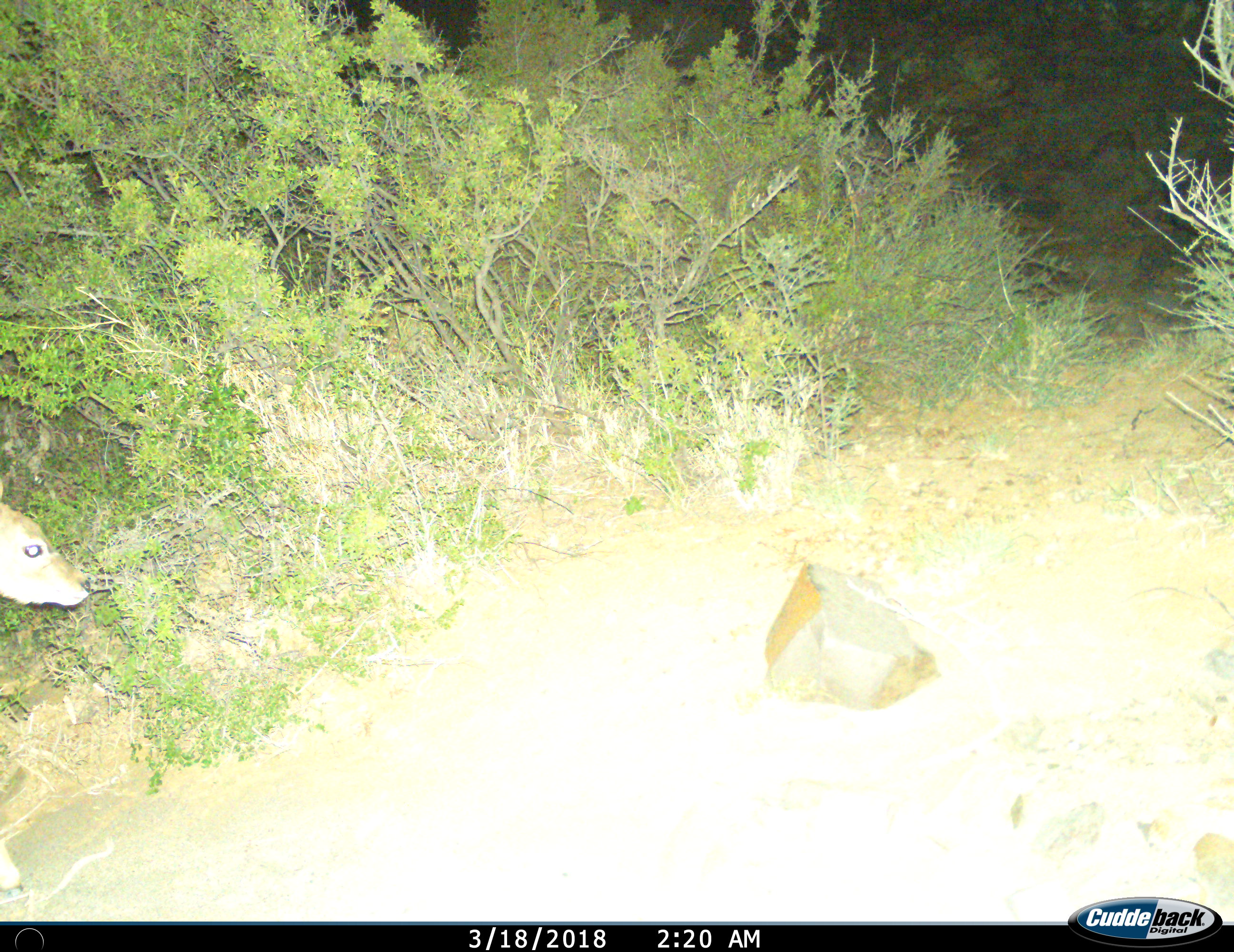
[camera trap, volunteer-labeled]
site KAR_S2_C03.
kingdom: Animalia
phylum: Chordata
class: Mammalia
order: Artiodactyla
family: Bovidae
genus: Raphicerus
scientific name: Raphicerus campestris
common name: steenbok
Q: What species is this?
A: Steenbok (Raphicerus campestris).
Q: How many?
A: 1.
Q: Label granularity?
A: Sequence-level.